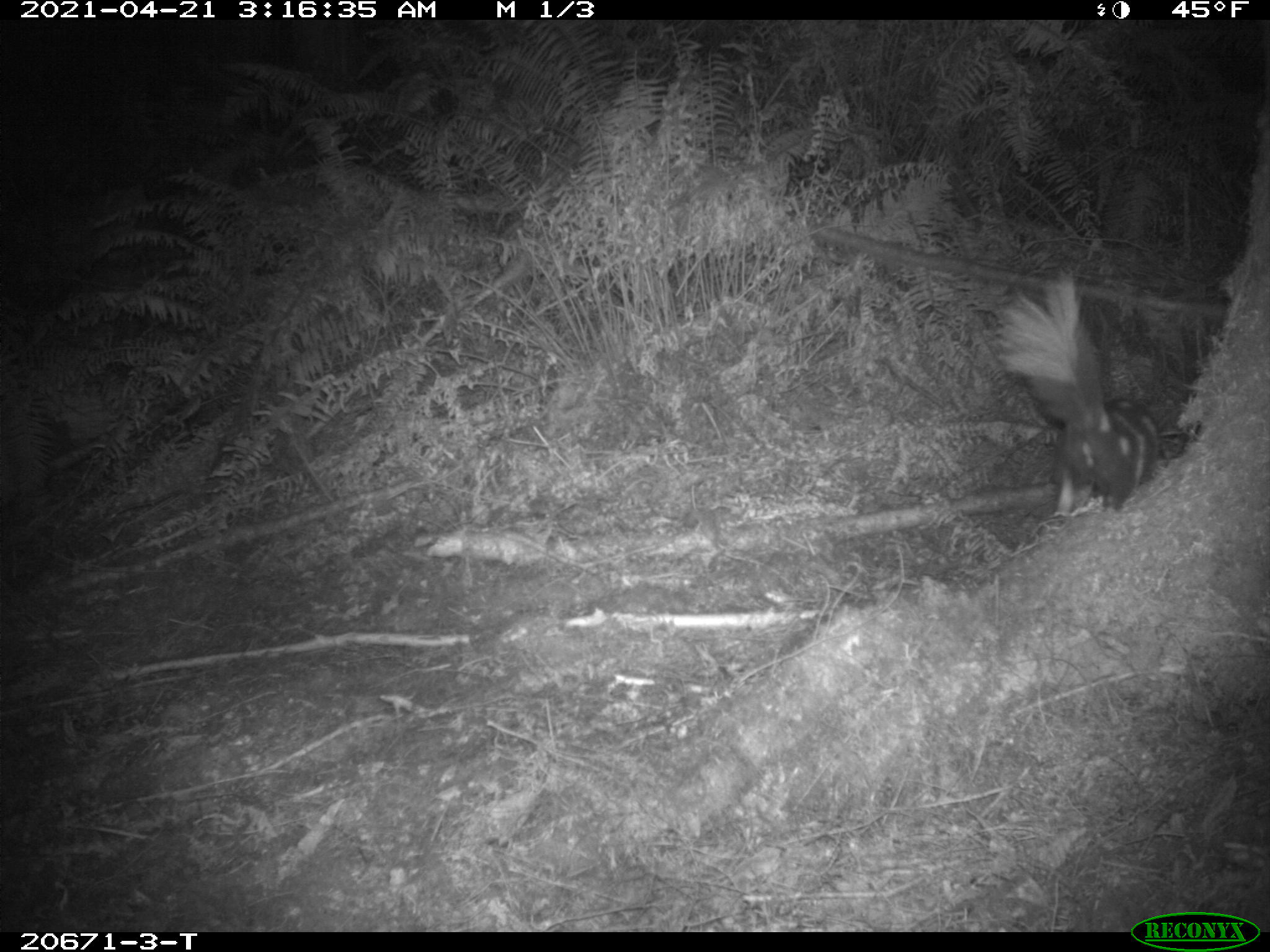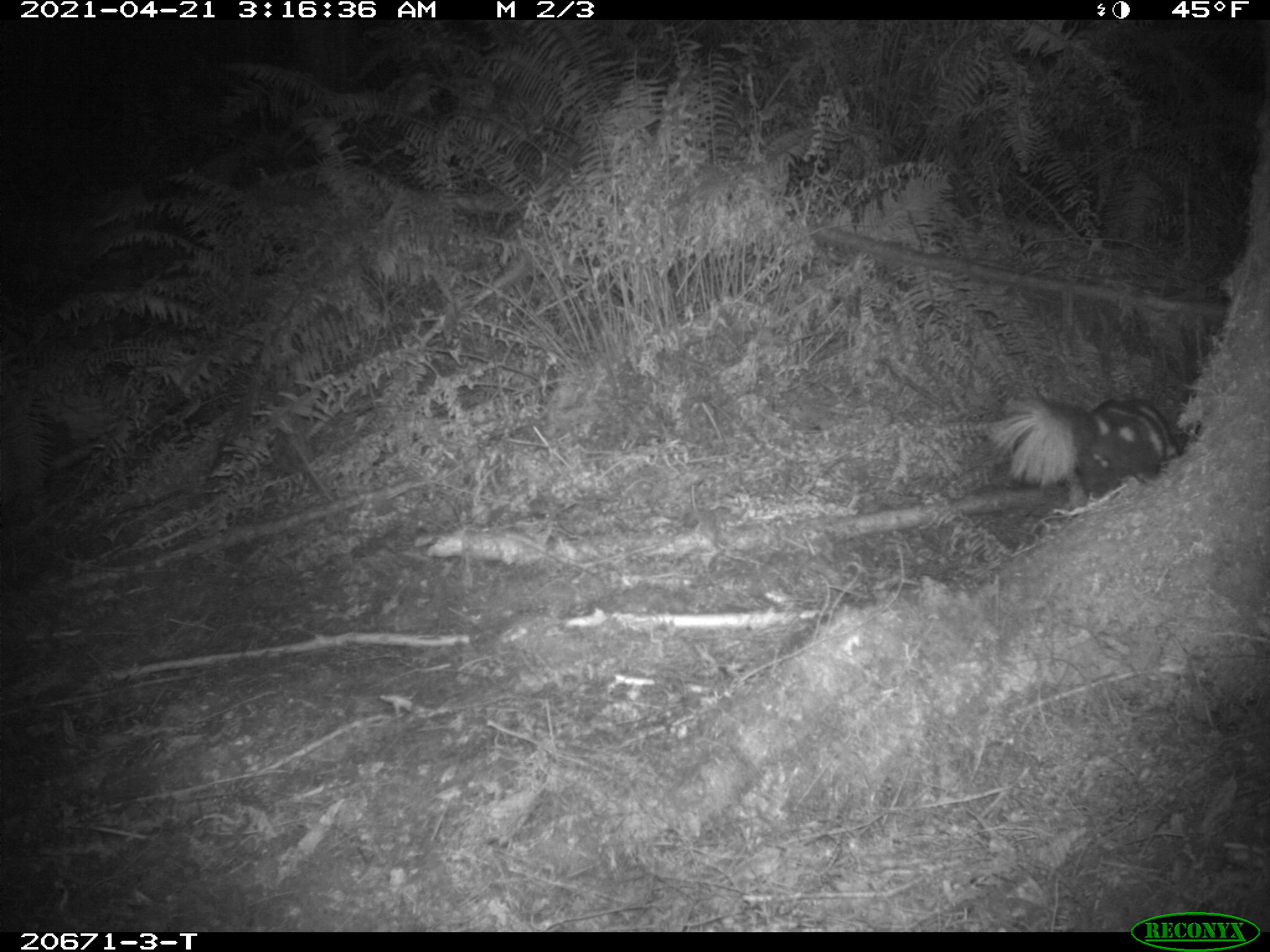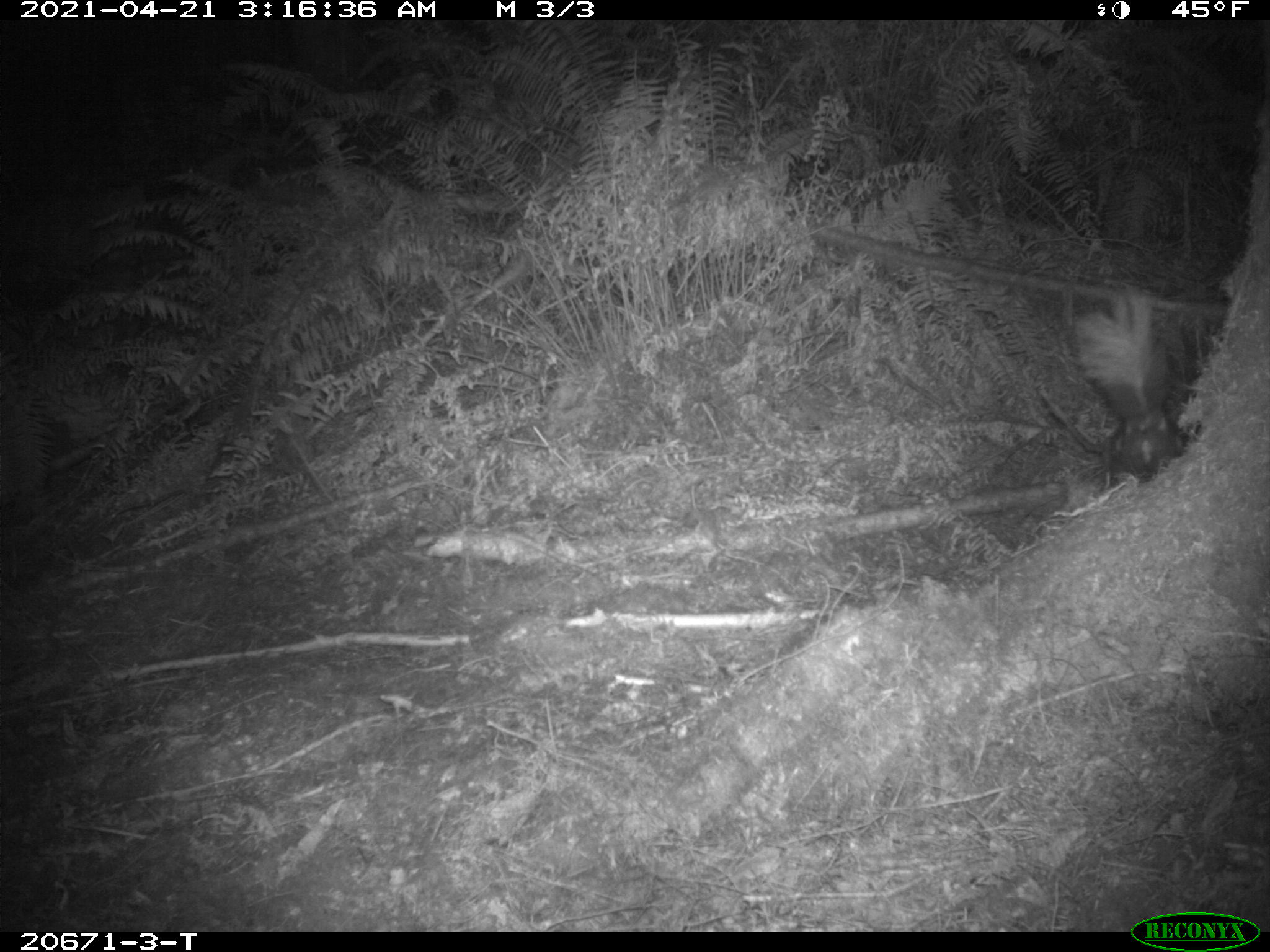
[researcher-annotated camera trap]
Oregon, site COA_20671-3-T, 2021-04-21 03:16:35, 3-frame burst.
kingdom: Animalia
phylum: Chordata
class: Mammalia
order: Carnivora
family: Mephitidae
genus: Spilogale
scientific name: Spilogale gracilis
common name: western spotted skunk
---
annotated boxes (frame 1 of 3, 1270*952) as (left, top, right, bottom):
western spotted skunk: (935, 247, 1240, 543)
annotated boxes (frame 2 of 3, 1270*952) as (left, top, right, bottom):
western spotted skunk: (938, 335, 1232, 544)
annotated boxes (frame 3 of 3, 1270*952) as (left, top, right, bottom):
western spotted skunk: (1036, 274, 1235, 502)